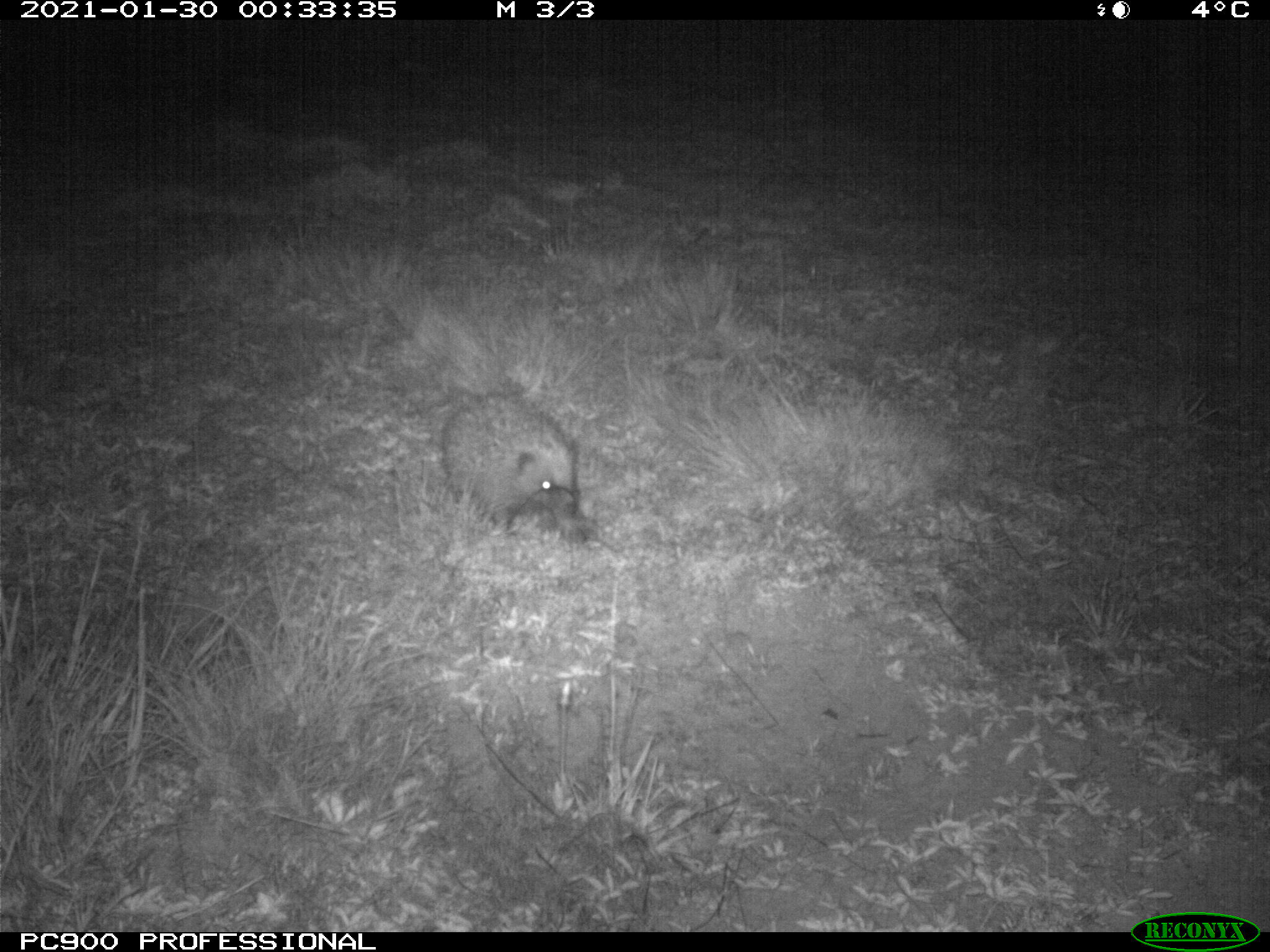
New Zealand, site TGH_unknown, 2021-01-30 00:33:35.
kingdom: Animalia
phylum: Chordata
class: Mammalia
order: Eulipotyphla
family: Erinaceidae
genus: Erinaceus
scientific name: Erinaceus europaeus europaeus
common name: european hedgehog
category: hedgehog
Hedgehog (european hedgehog) (Erinaceus europaeus europaeus).